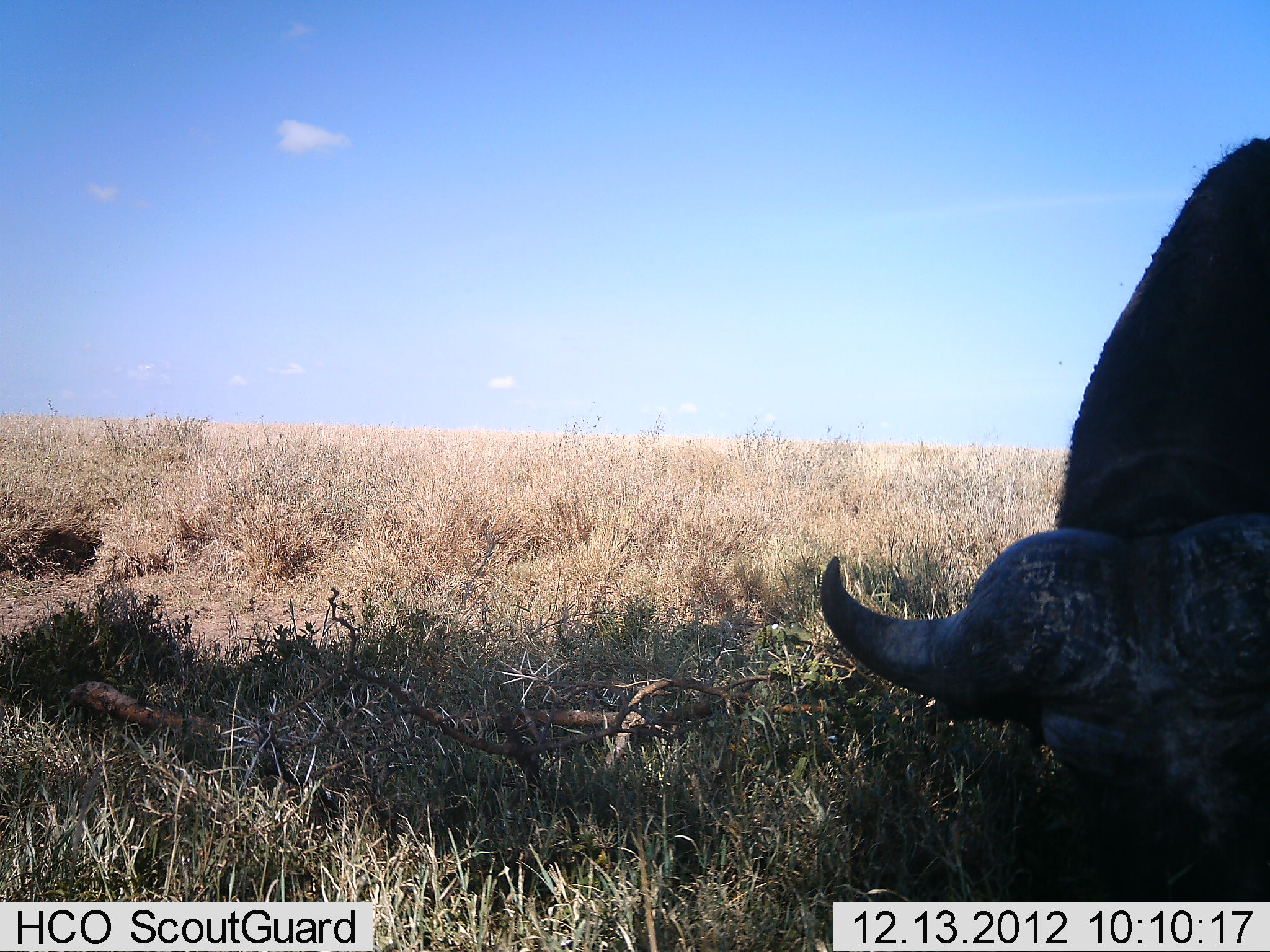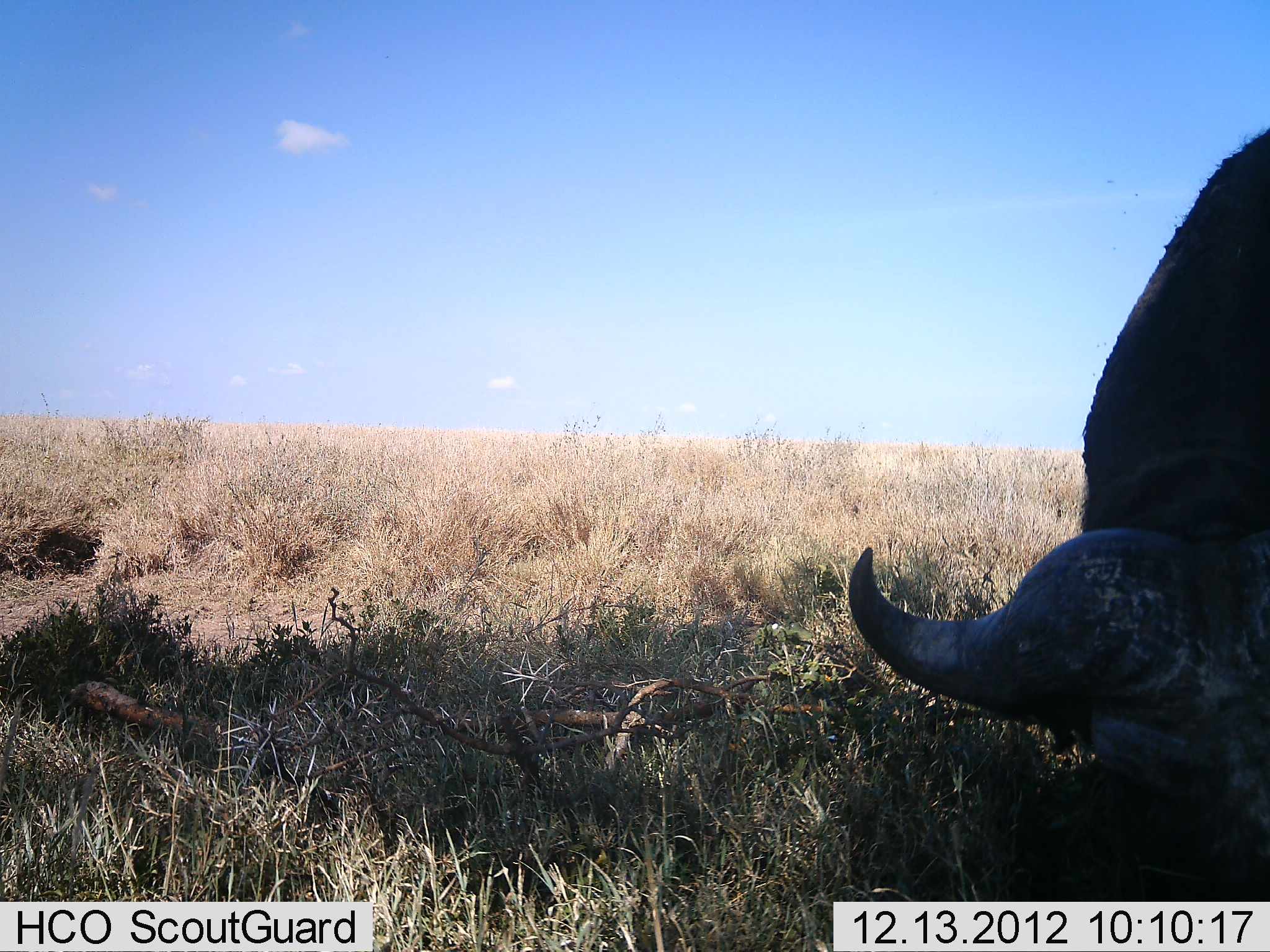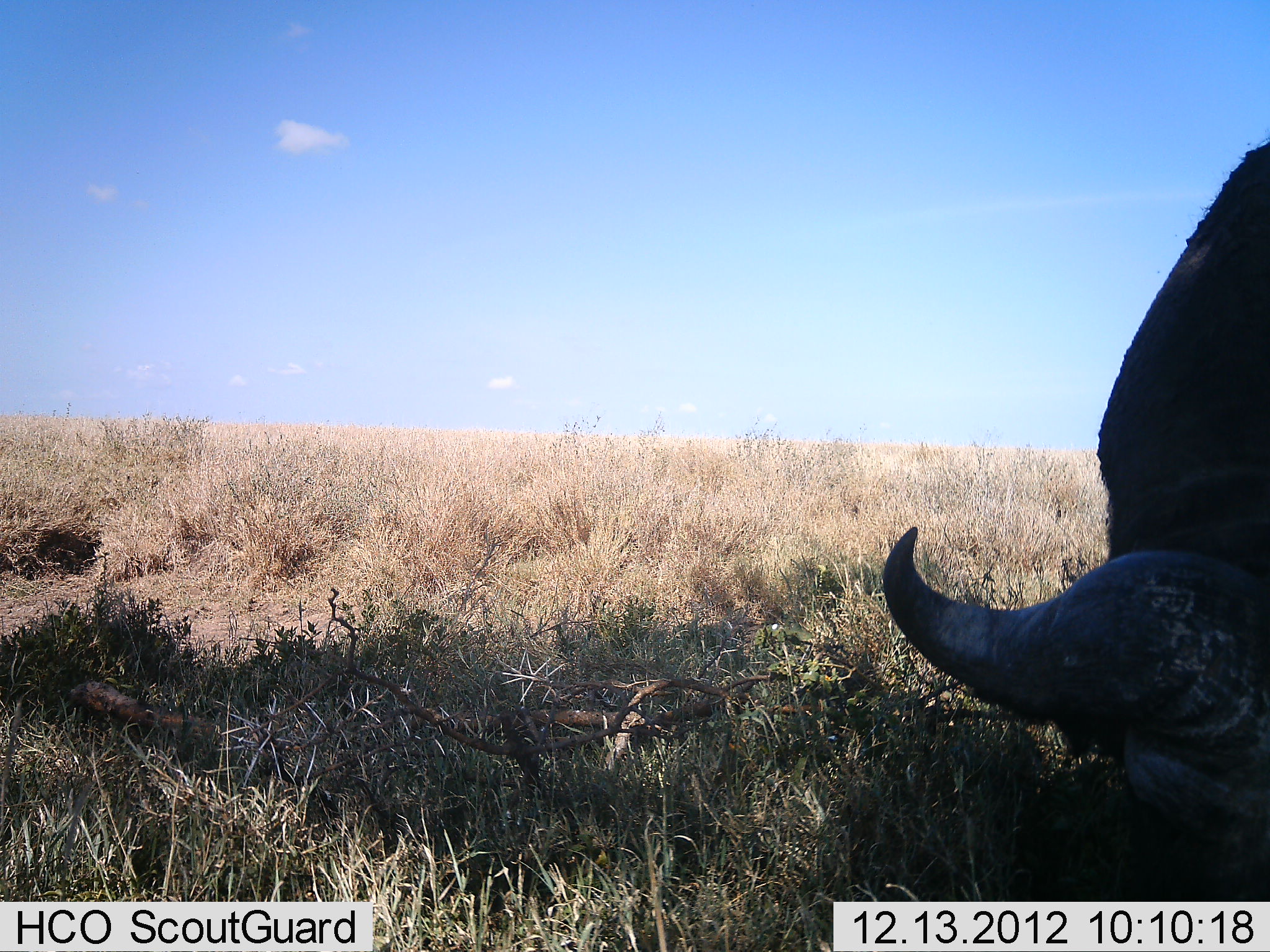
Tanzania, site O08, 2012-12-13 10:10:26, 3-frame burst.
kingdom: Animalia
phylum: Chordata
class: Mammalia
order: Artiodactyla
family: Bovidae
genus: Syncerus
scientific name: Syncerus caffer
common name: cape buffalo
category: buffalo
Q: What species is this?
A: Buffalo (cape buffalo) (Syncerus caffer).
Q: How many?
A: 1.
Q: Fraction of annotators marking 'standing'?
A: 0%.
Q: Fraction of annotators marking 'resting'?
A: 0%.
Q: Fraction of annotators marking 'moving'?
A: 0%.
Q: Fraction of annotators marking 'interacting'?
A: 0%.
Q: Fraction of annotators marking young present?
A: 0%.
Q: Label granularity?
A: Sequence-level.